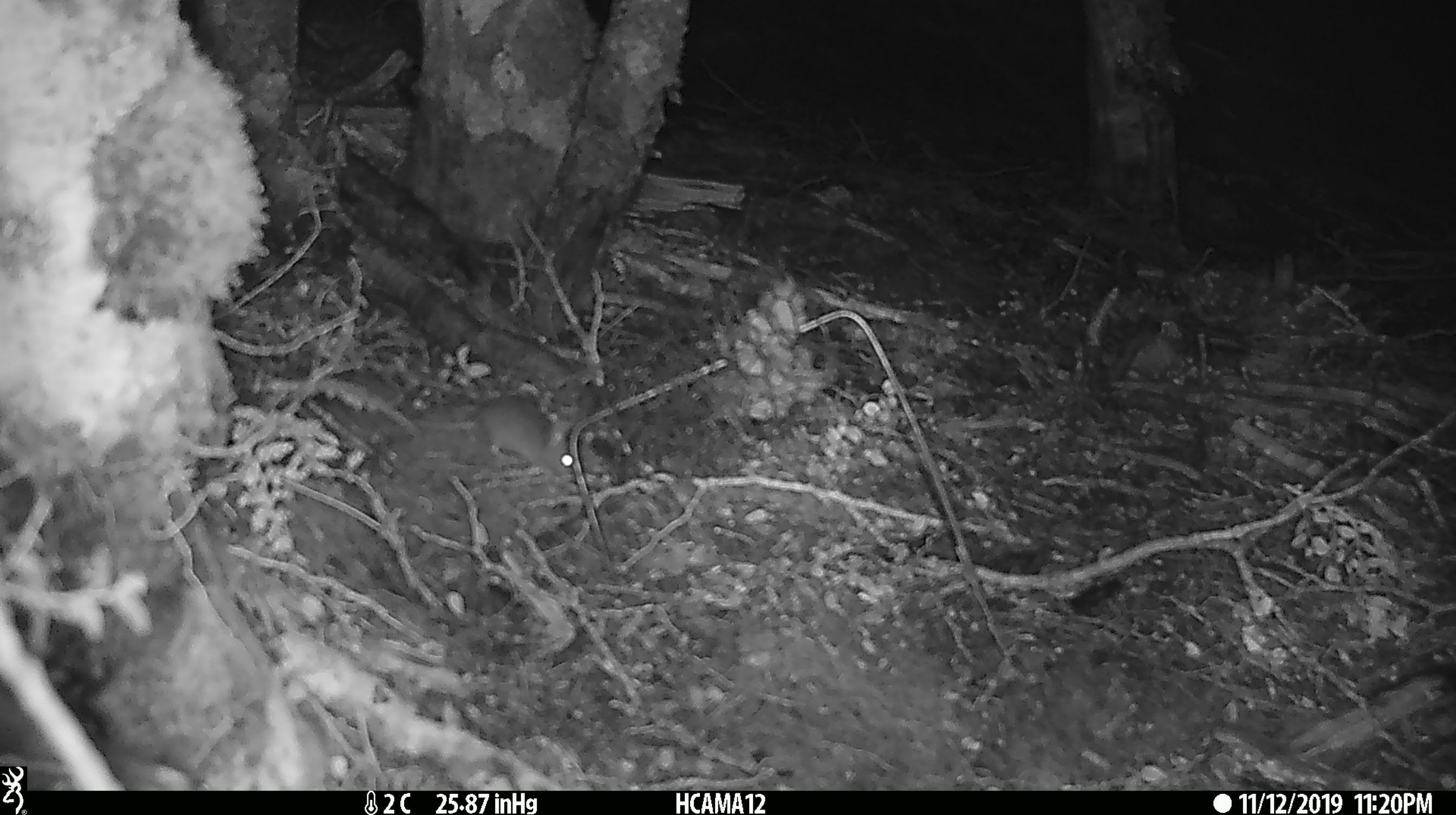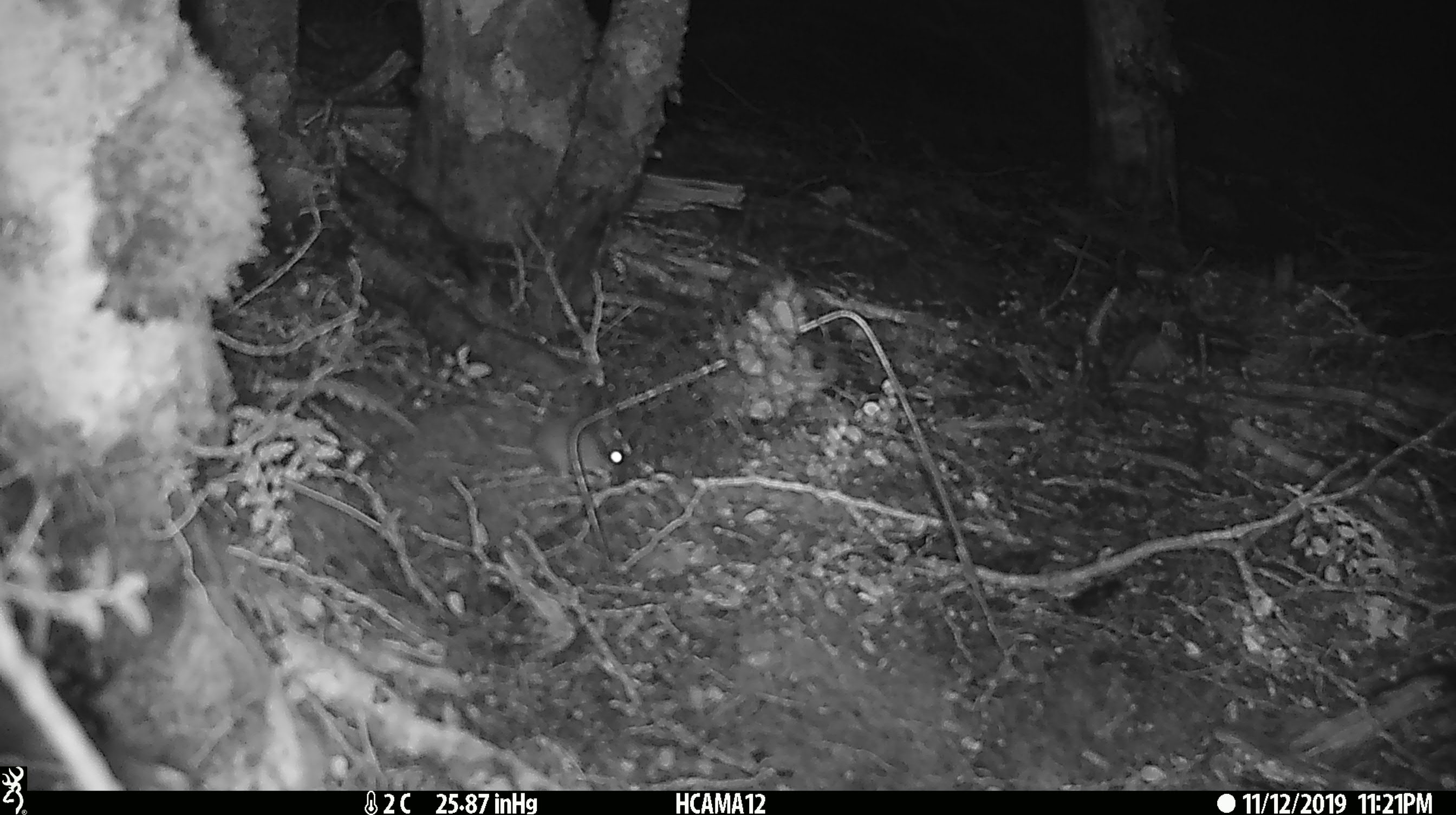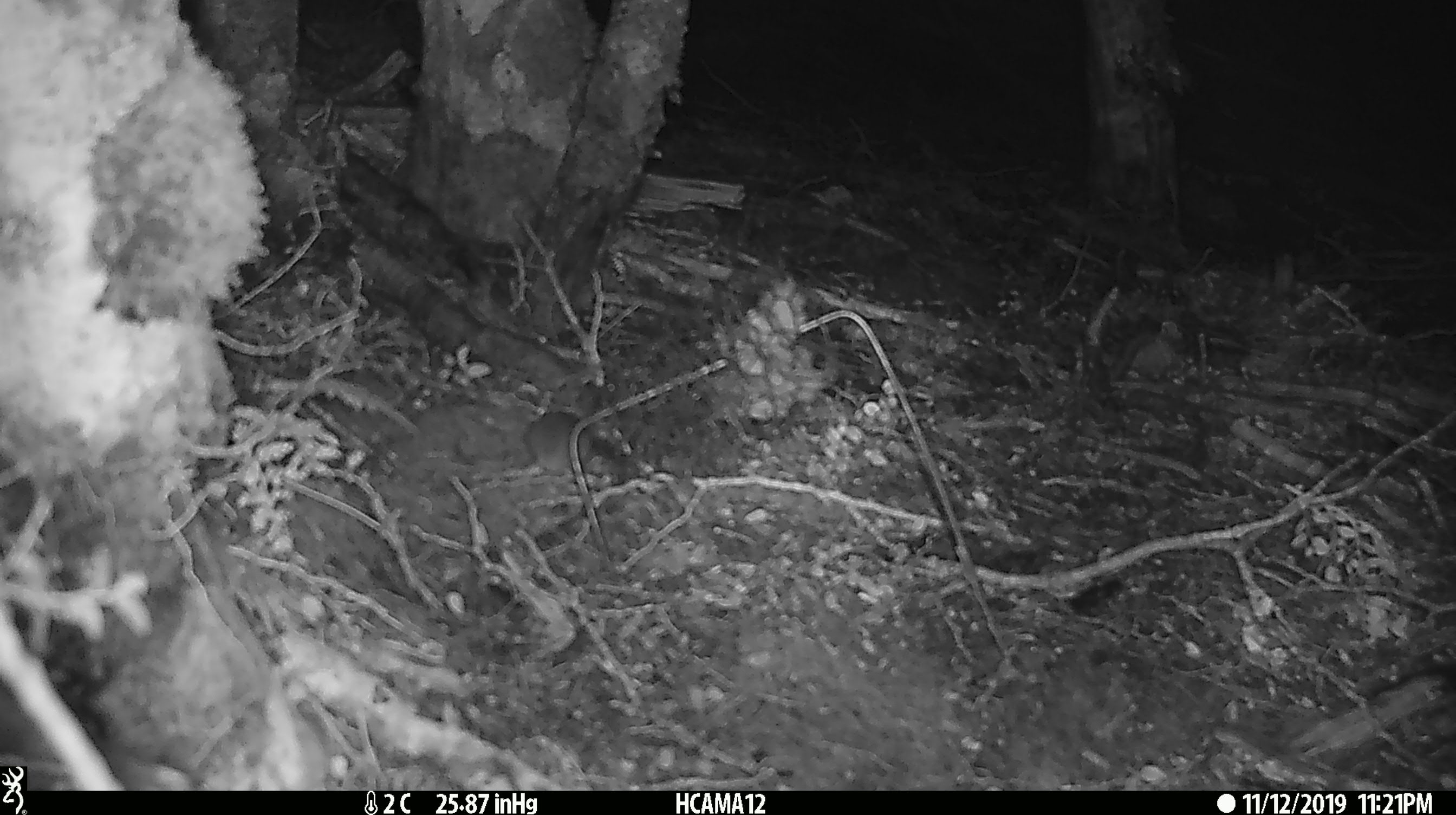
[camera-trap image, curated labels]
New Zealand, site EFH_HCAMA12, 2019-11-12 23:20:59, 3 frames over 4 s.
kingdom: Animalia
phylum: Chordata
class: Mammalia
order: Rodentia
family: Muridae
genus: Mus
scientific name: Mus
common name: mouse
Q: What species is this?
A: Mouse (Mus).